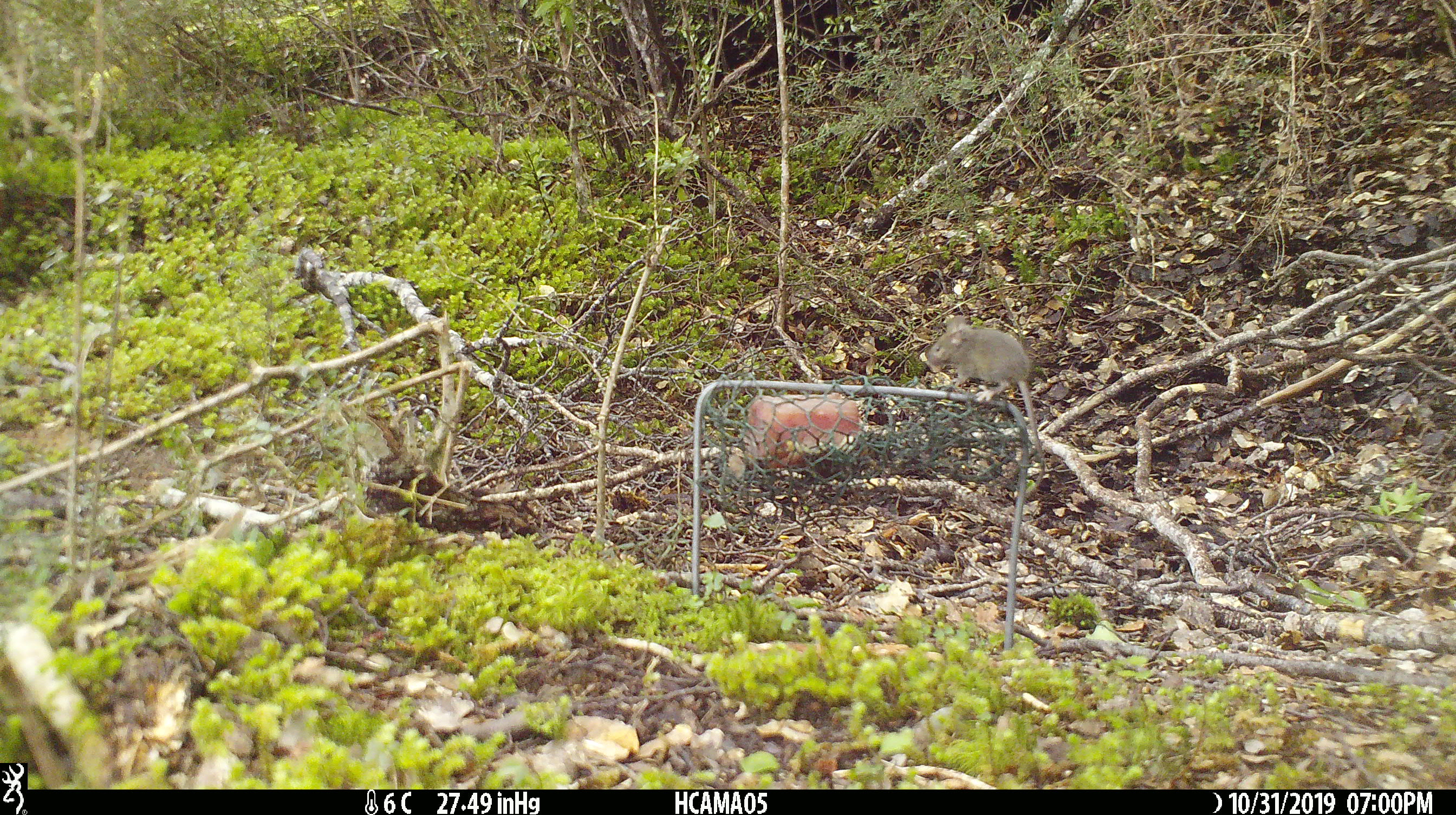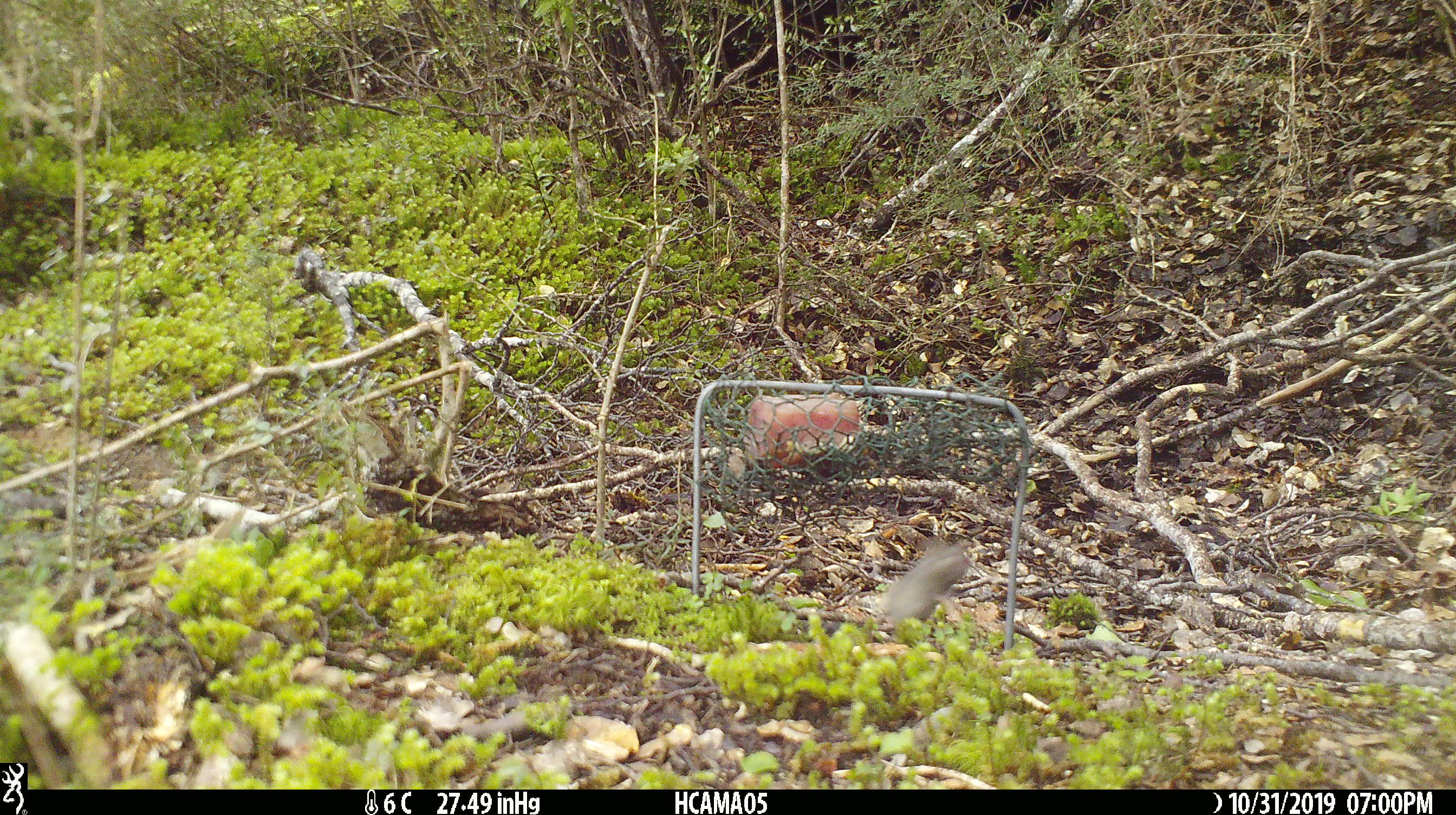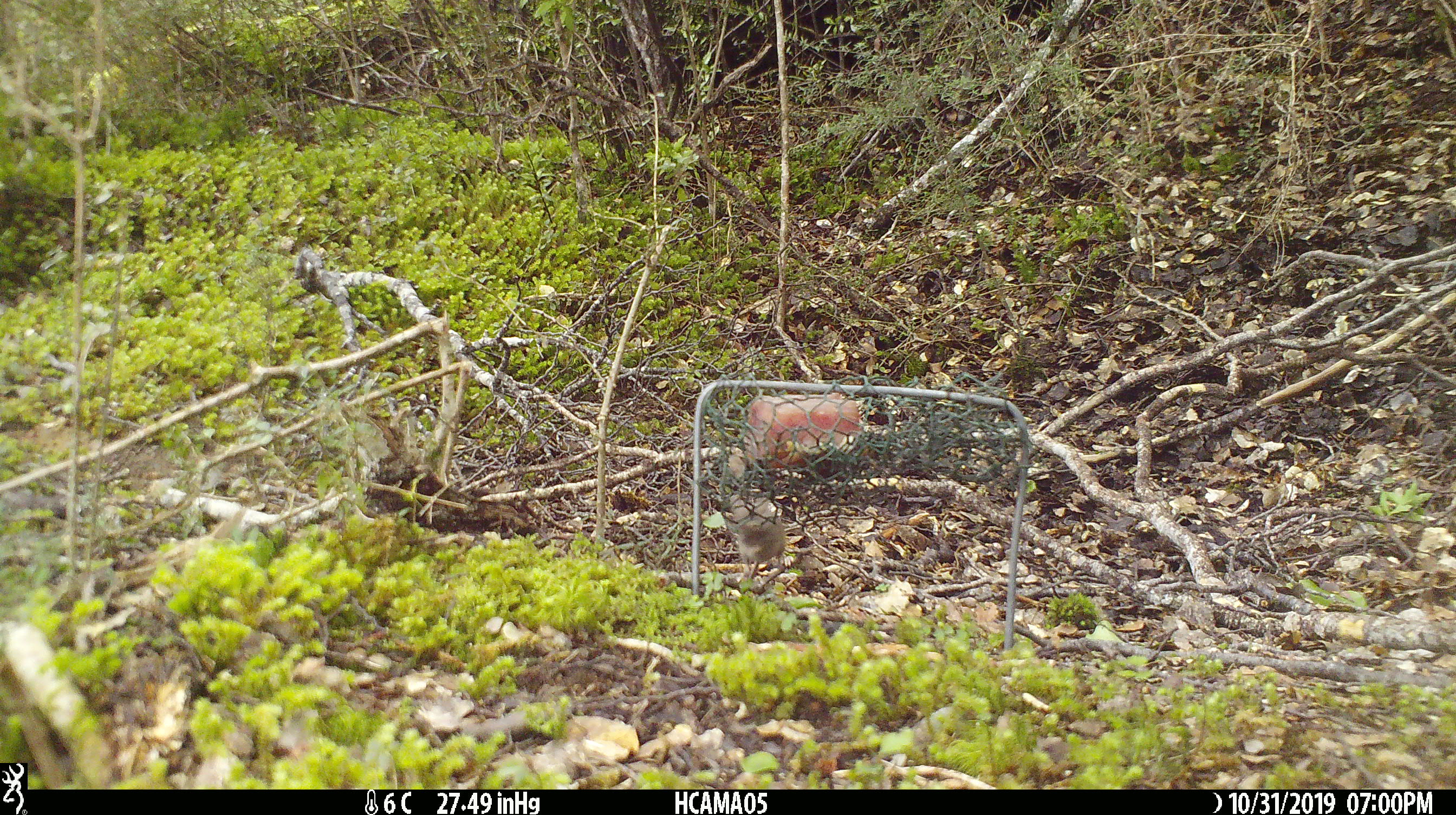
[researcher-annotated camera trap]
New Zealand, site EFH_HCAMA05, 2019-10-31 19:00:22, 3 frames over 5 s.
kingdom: Animalia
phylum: Chordata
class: Mammalia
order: Rodentia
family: Muridae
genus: Mus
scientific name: Mus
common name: mouse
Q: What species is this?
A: Mouse (Mus).